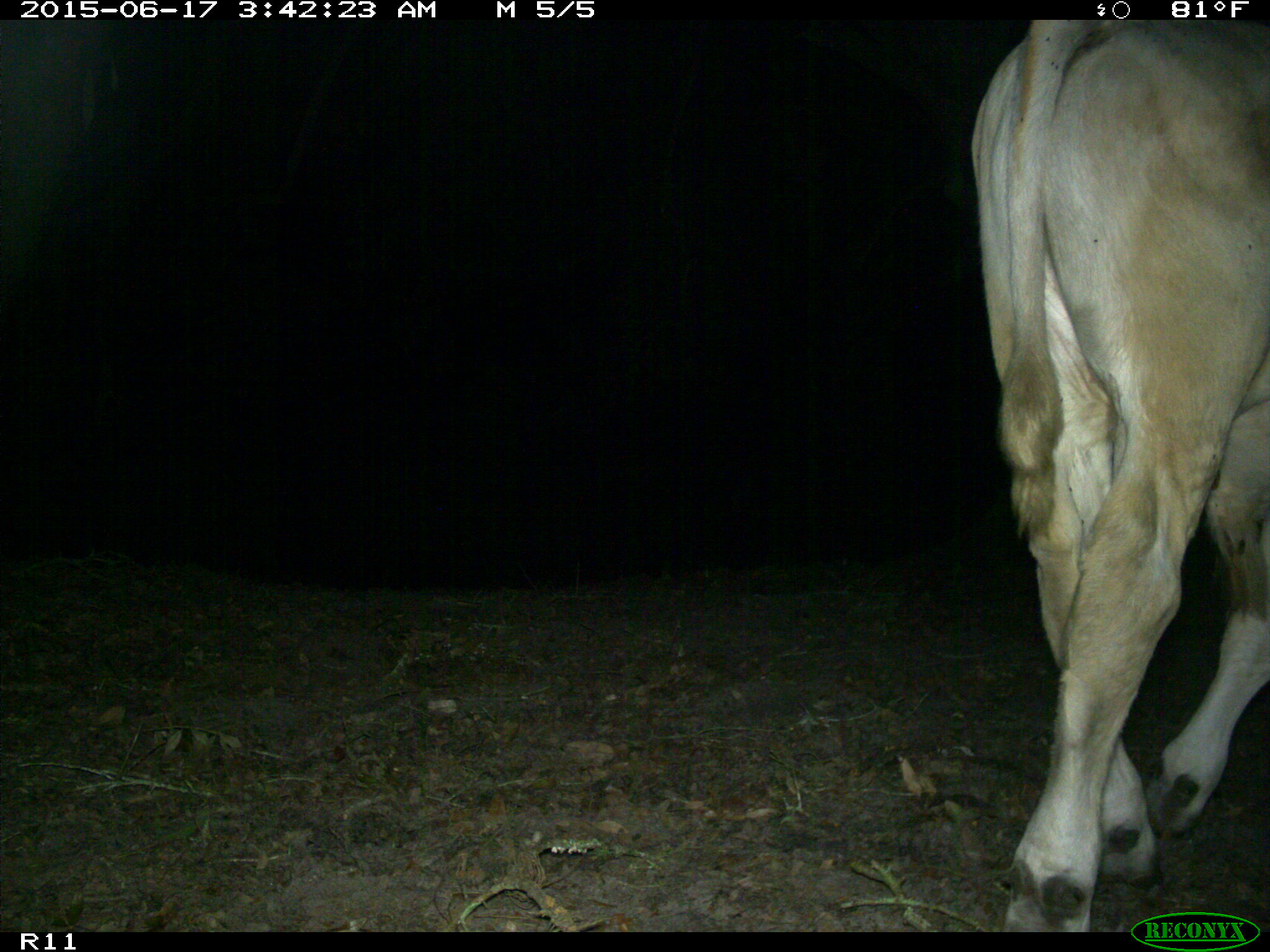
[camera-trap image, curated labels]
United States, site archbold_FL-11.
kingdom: Animalia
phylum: Chordata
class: Mammalia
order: Artiodactyla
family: Bovidae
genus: Bos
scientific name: Bos taurus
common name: domestic cow